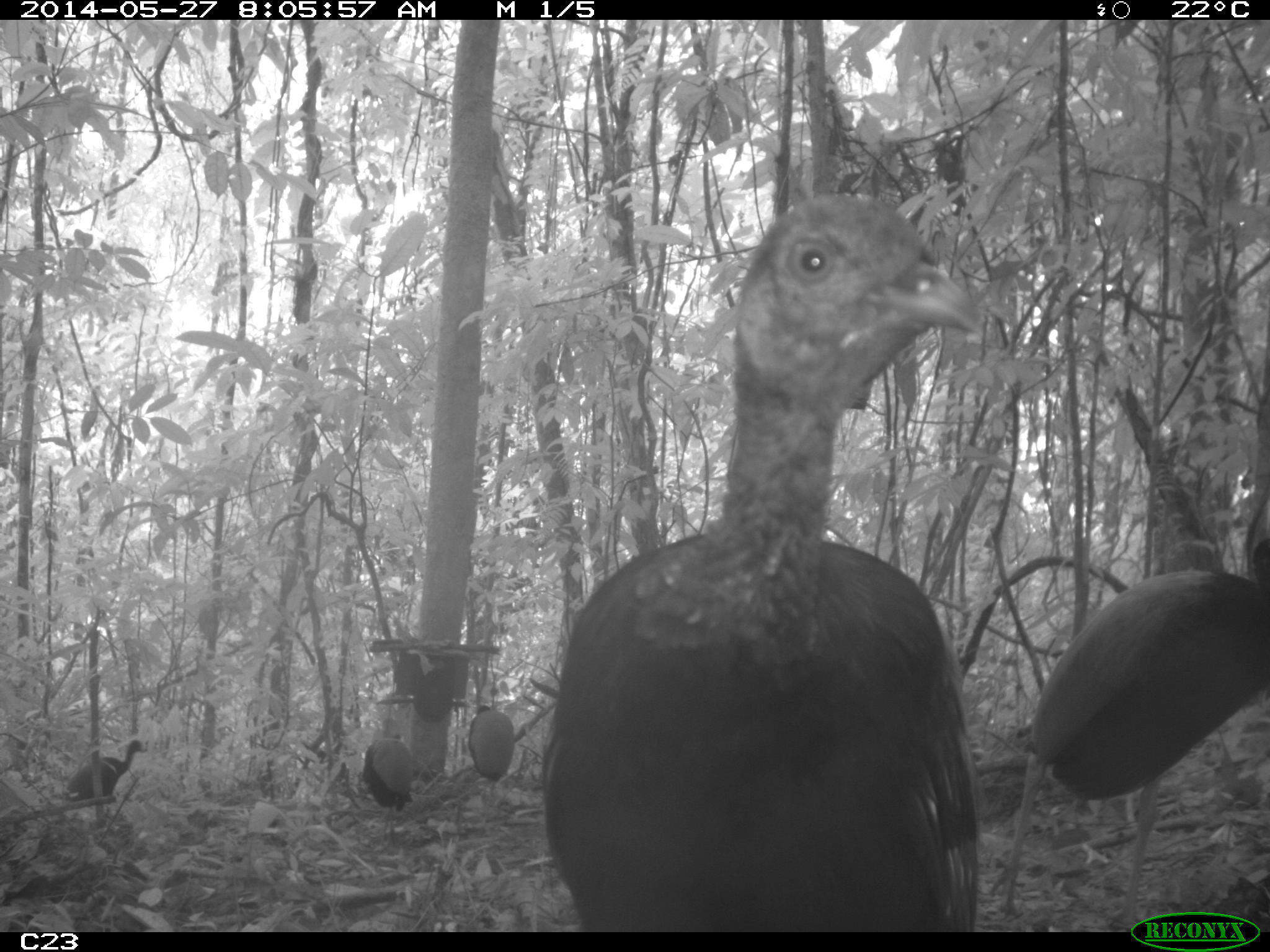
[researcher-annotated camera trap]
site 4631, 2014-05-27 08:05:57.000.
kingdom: Animalia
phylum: Chordata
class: Aves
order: Gruiformes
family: Psophiidae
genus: Psophia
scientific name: Psophia crepitans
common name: gray-winged trumpeter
Psophia crepitans (gray-winged trumpeter), count 6, age adult.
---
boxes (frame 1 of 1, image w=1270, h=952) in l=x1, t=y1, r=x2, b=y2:
psophia crepitans: l=538, t=192, r=979, b=932; l=1027, t=536, r=1270, b=863; l=366, t=734, r=412, b=843; l=64, t=739, r=147, b=799; l=468, t=704, r=515, b=798